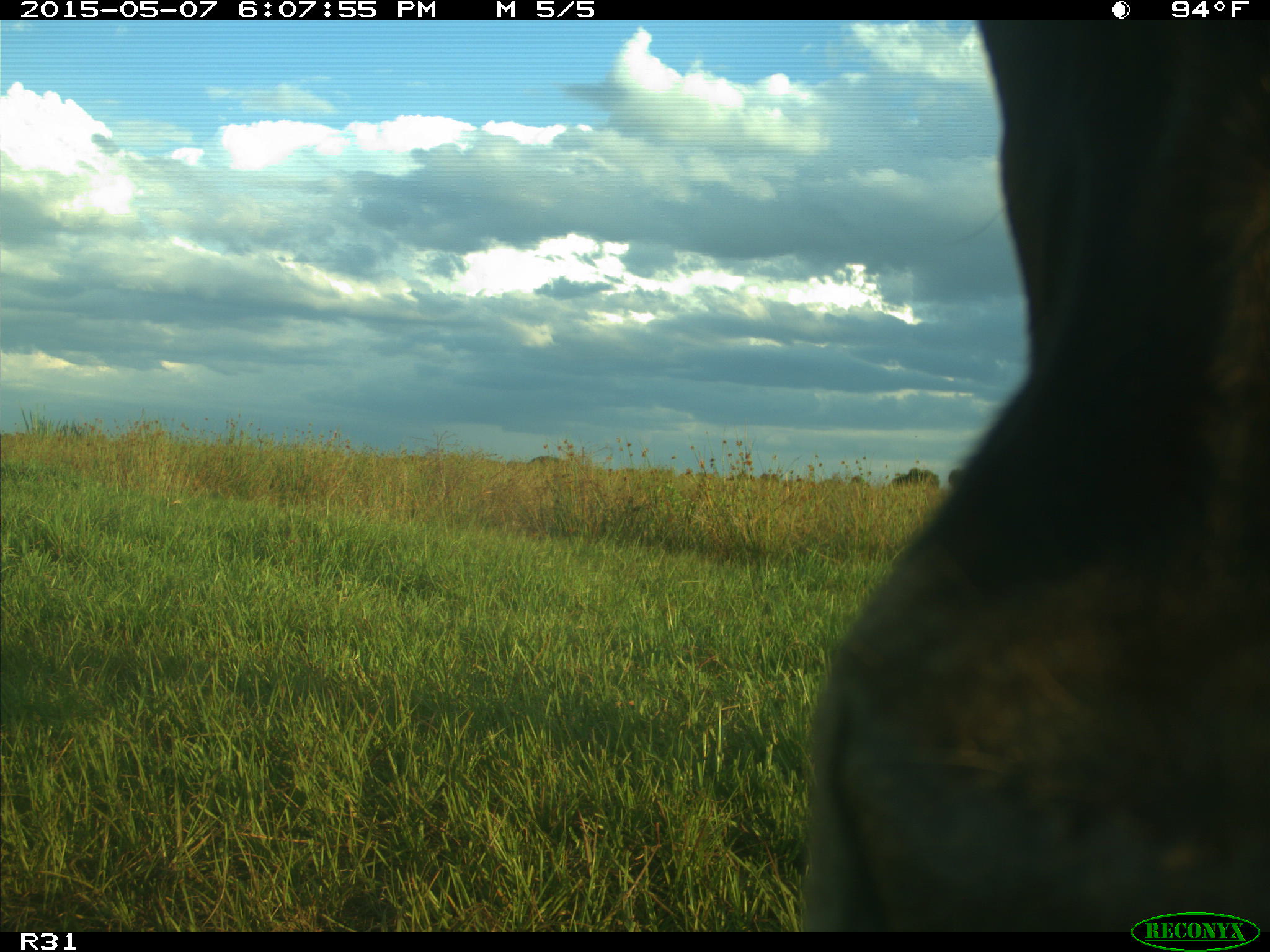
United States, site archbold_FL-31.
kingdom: Animalia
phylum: Chordata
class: Mammalia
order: Artiodactyla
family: Bovidae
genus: Bos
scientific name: Bos taurus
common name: domestic cow